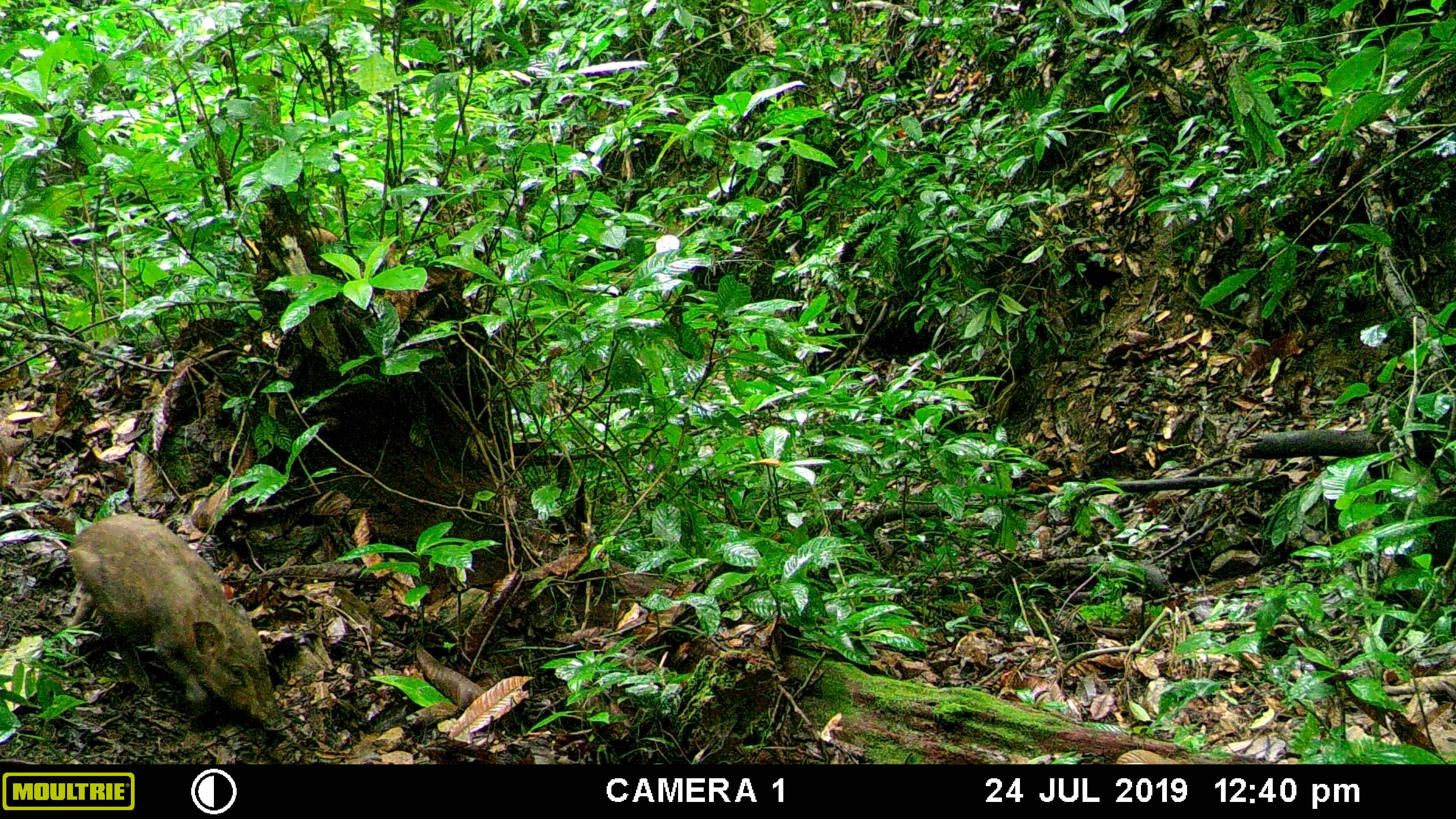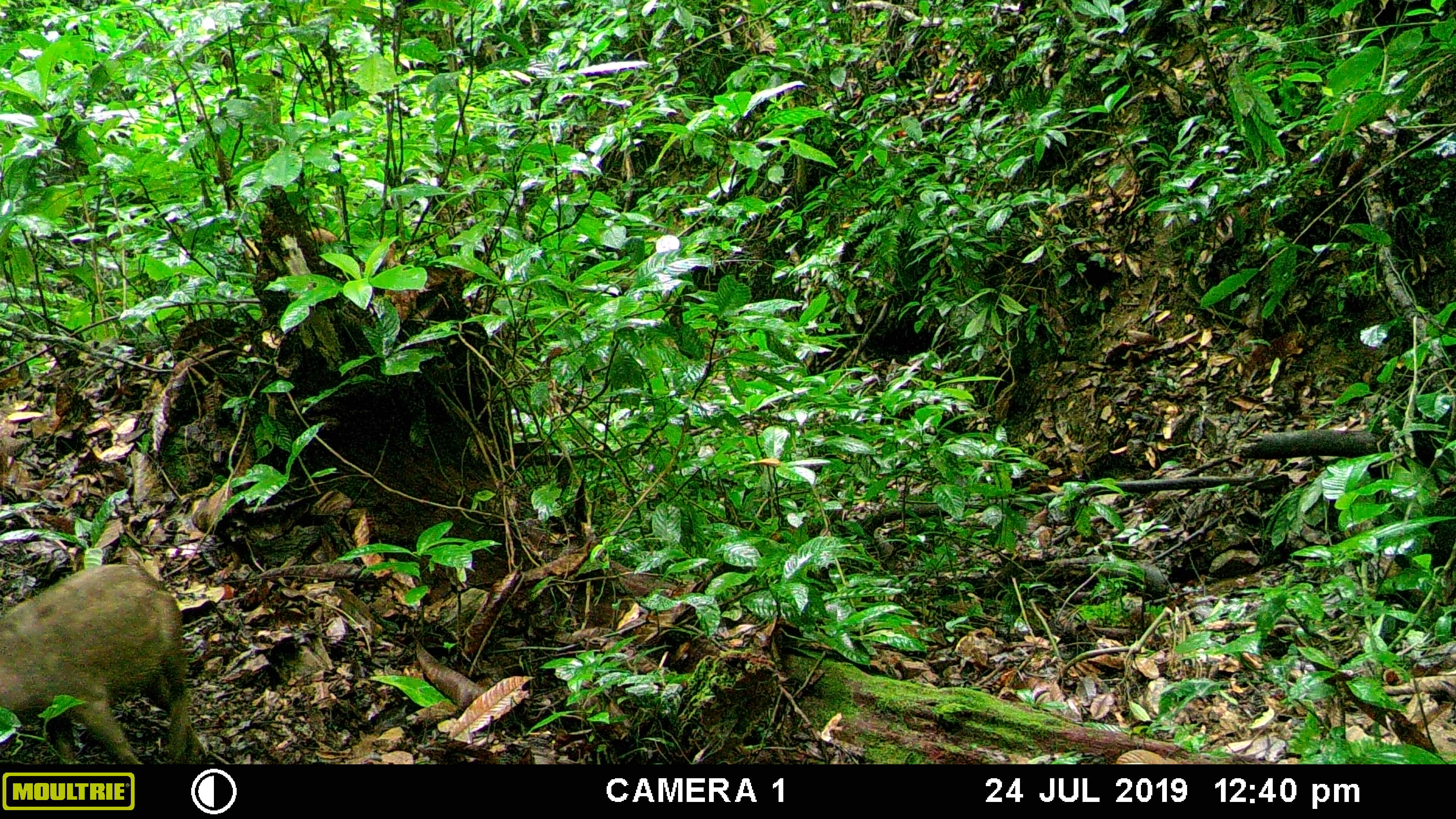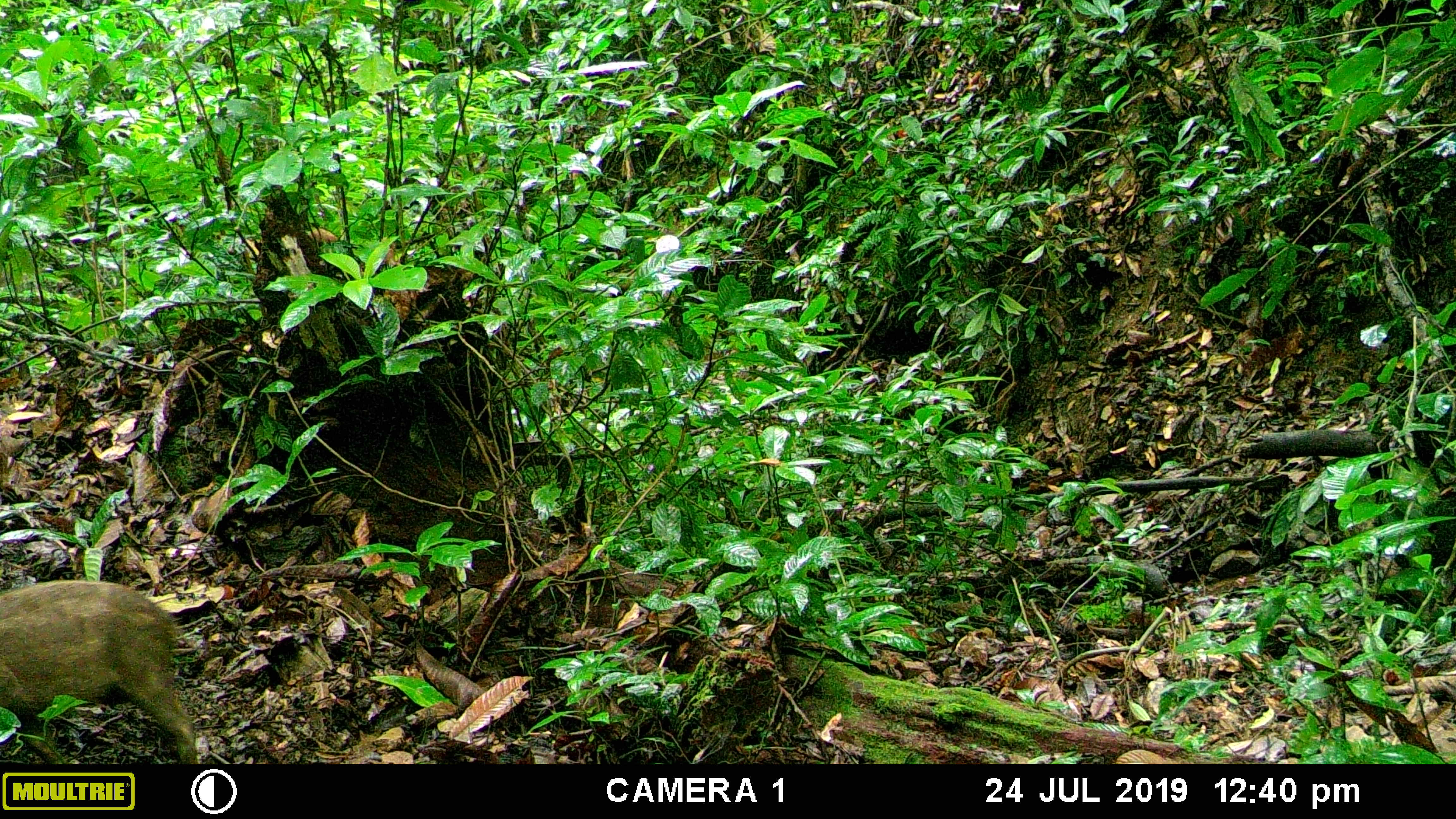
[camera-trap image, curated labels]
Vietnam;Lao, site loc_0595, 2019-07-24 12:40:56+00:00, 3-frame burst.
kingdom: Animalia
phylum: Chordata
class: Mammalia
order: Artiodactyla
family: Suidae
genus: Sus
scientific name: Sus scrofa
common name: eurasian wild pig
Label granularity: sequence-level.